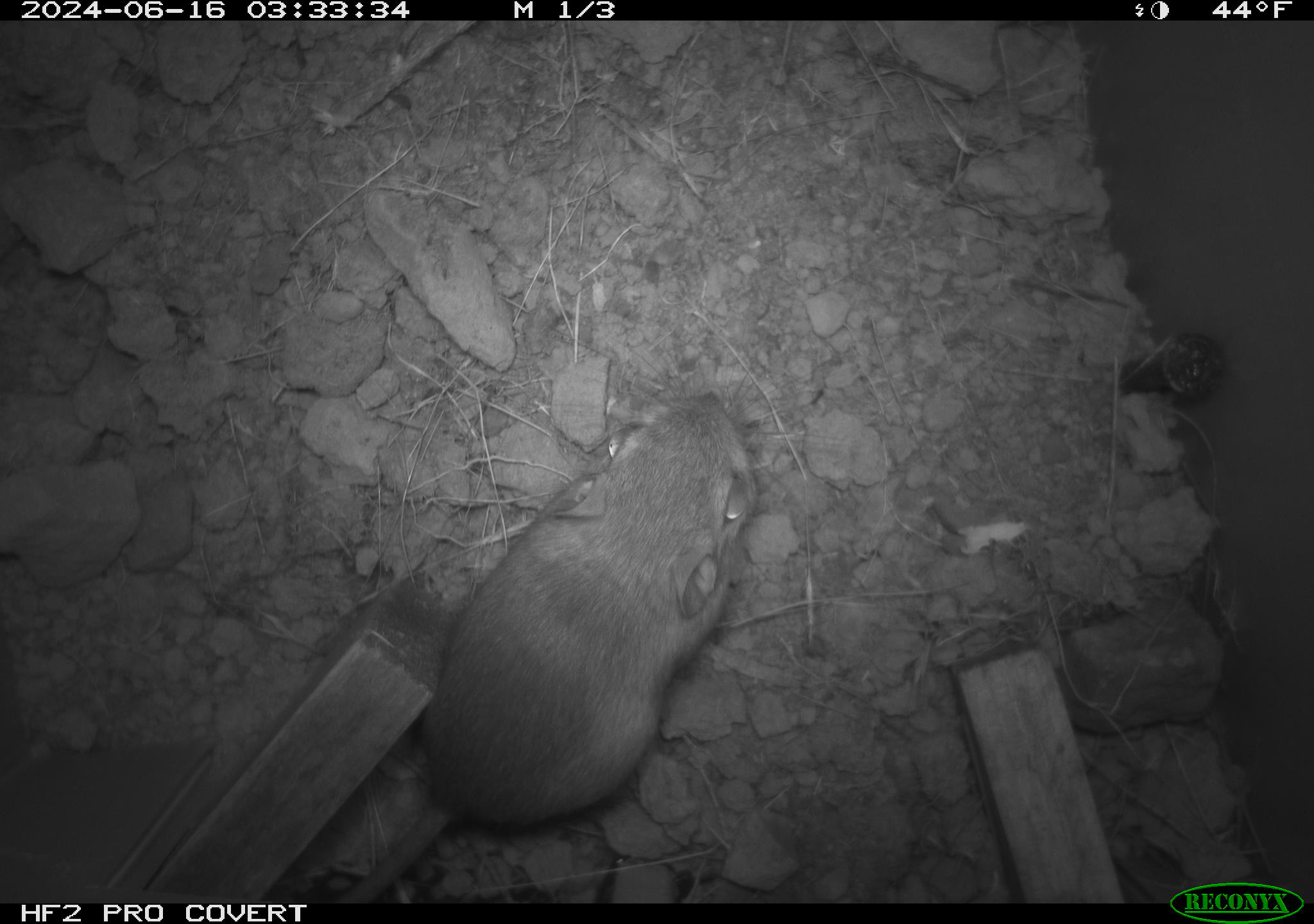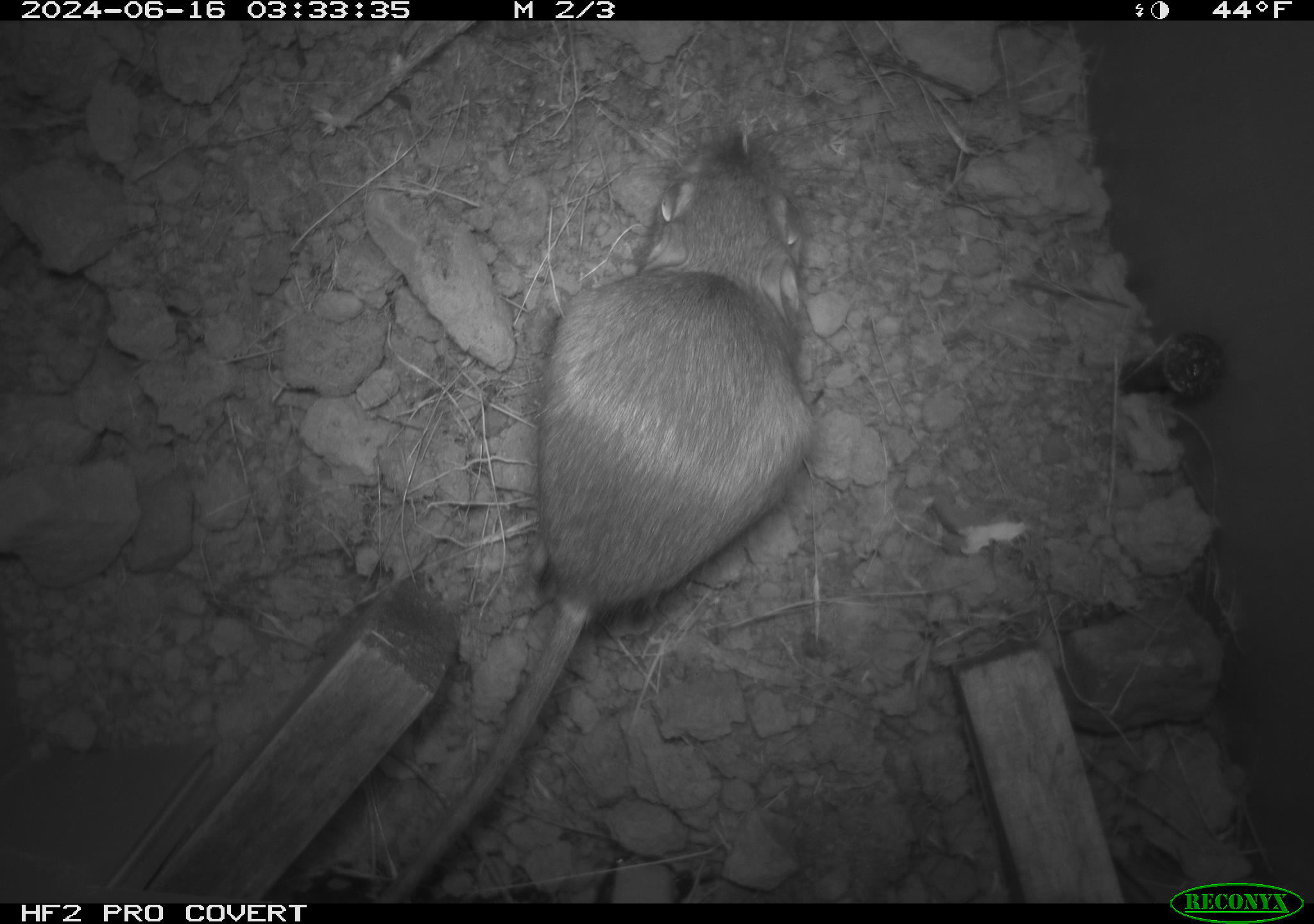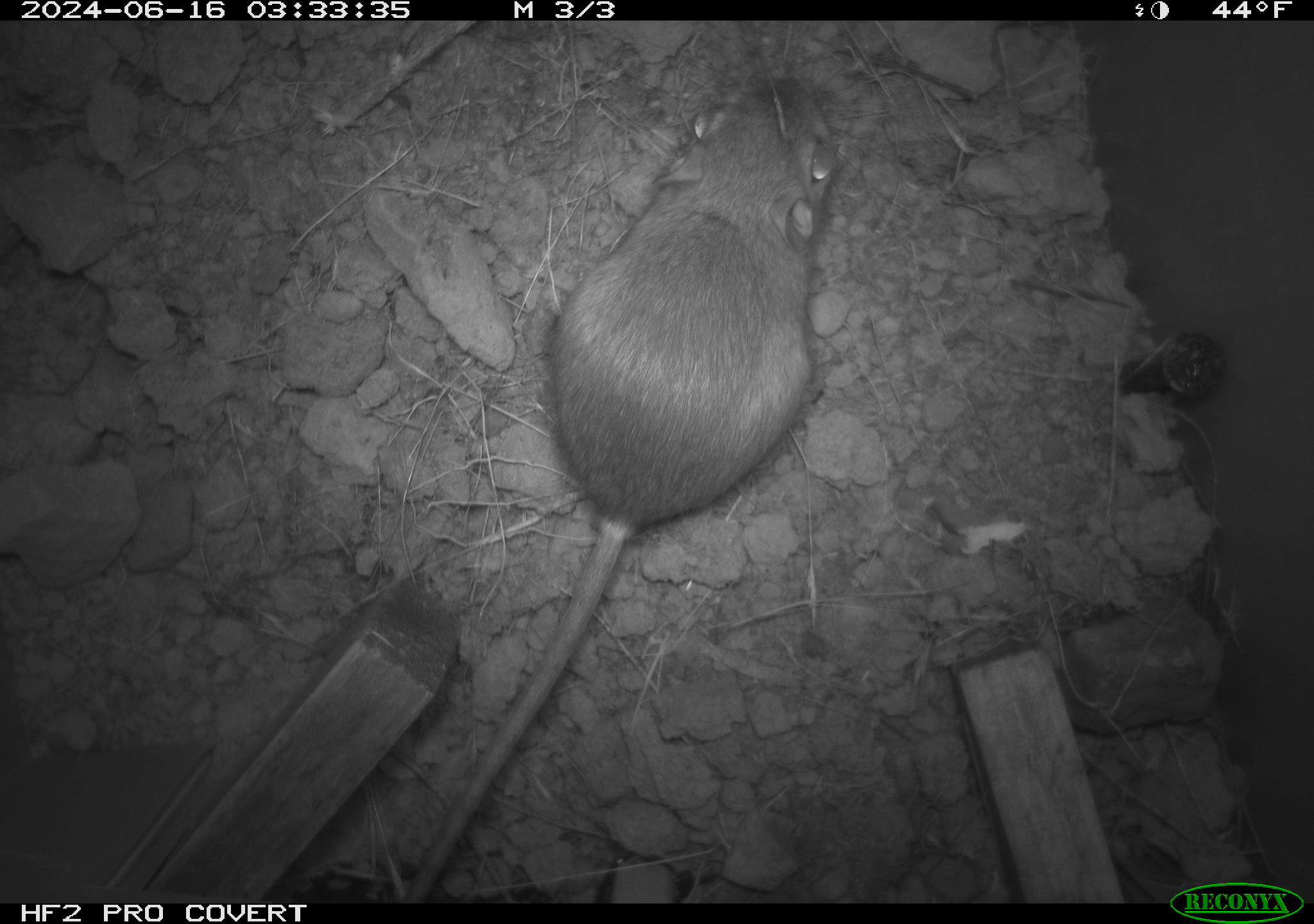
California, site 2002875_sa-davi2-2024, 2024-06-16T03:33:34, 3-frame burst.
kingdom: Animalia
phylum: Chordata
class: Mammalia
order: Rodentia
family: Heteromyidae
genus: Dipodomys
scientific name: Dipodomys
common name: kangaroo rats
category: dipodomys species